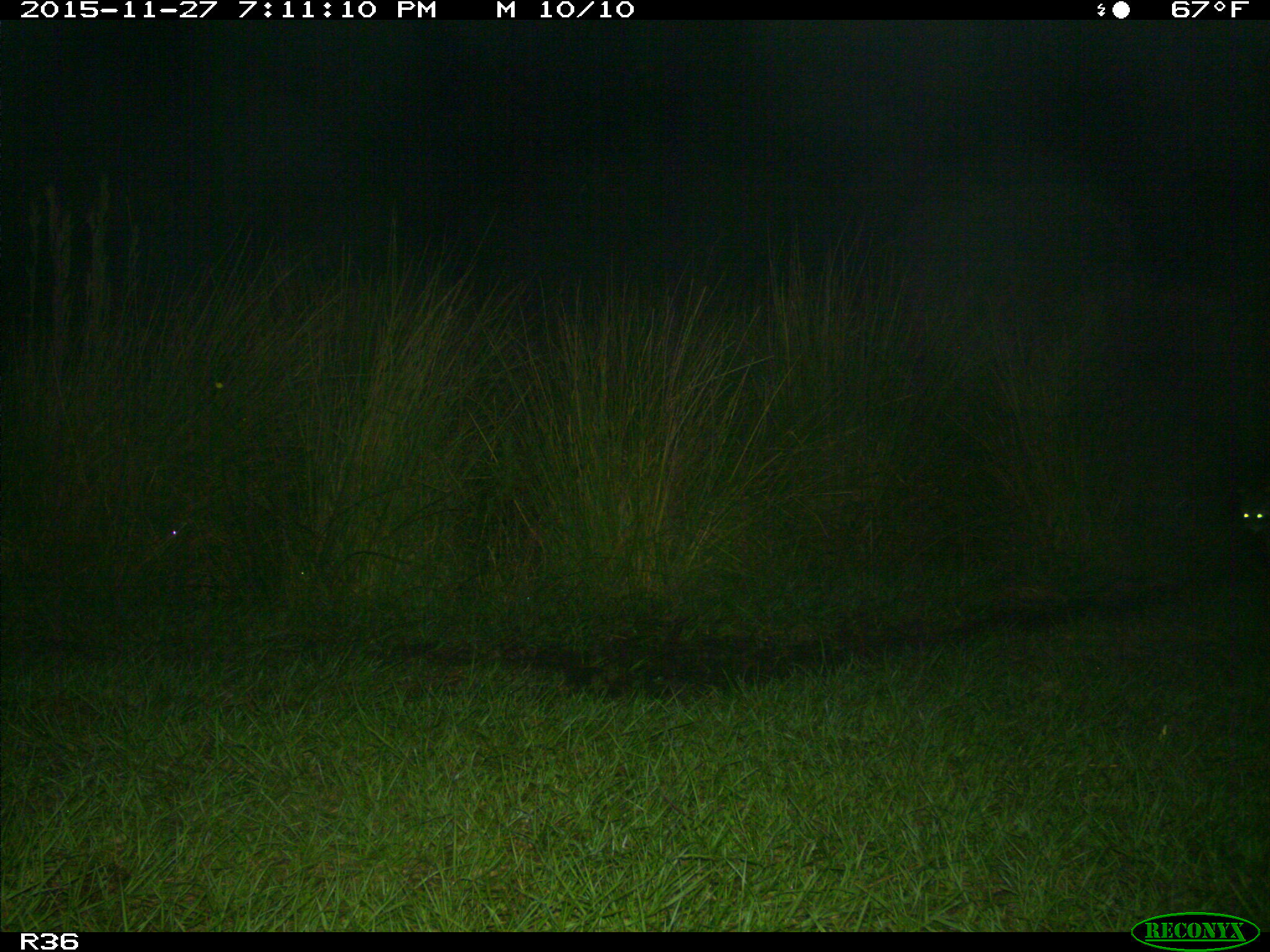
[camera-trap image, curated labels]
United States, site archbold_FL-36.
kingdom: Animalia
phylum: Chordata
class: Mammalia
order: Carnivora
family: Procyonidae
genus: Procyon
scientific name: Procyon lotor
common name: common raccoon